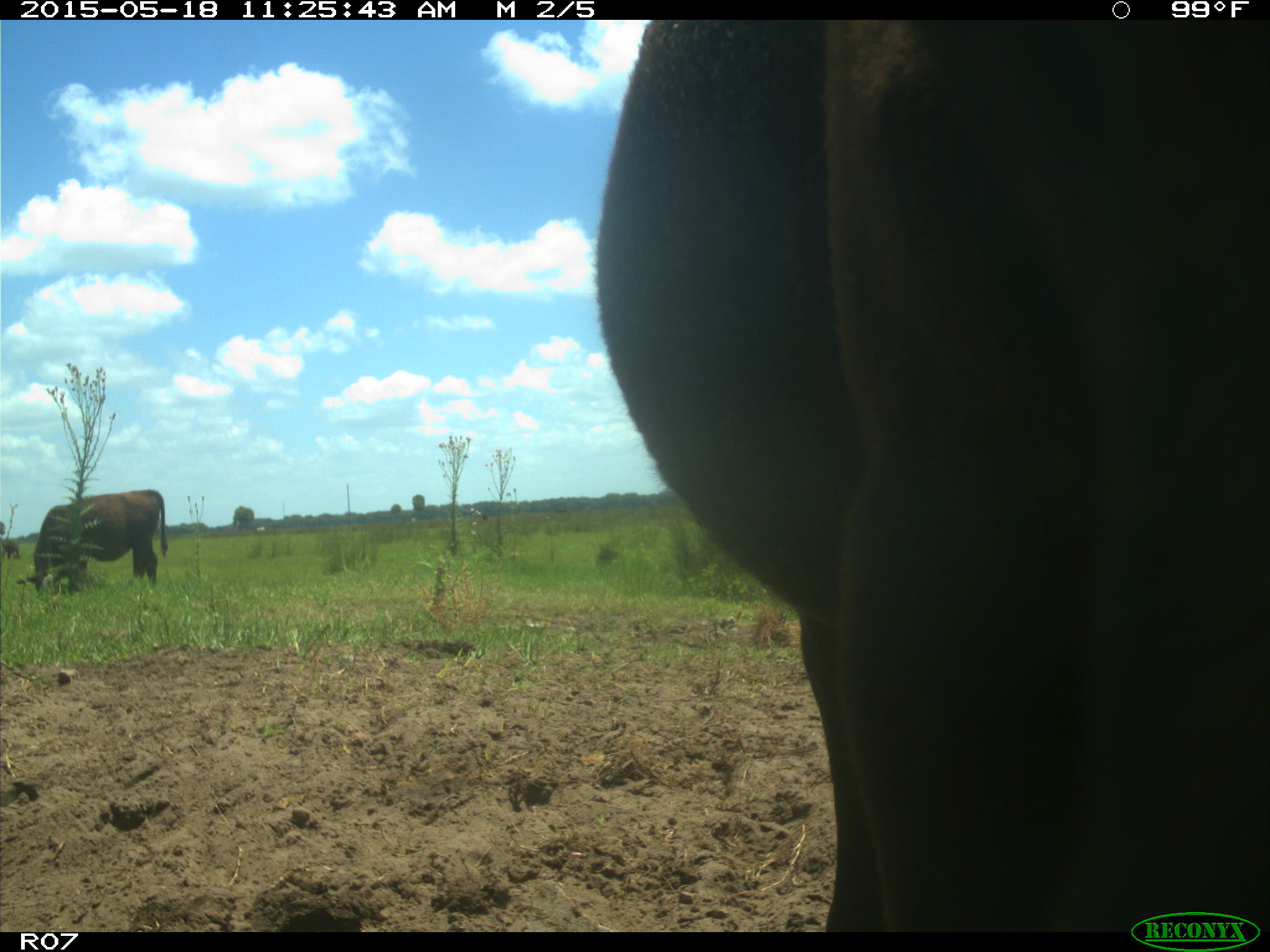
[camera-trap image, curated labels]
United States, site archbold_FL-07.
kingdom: Animalia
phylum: Chordata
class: Mammalia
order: Artiodactyla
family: Bovidae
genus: Bos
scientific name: Bos taurus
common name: domestic cow